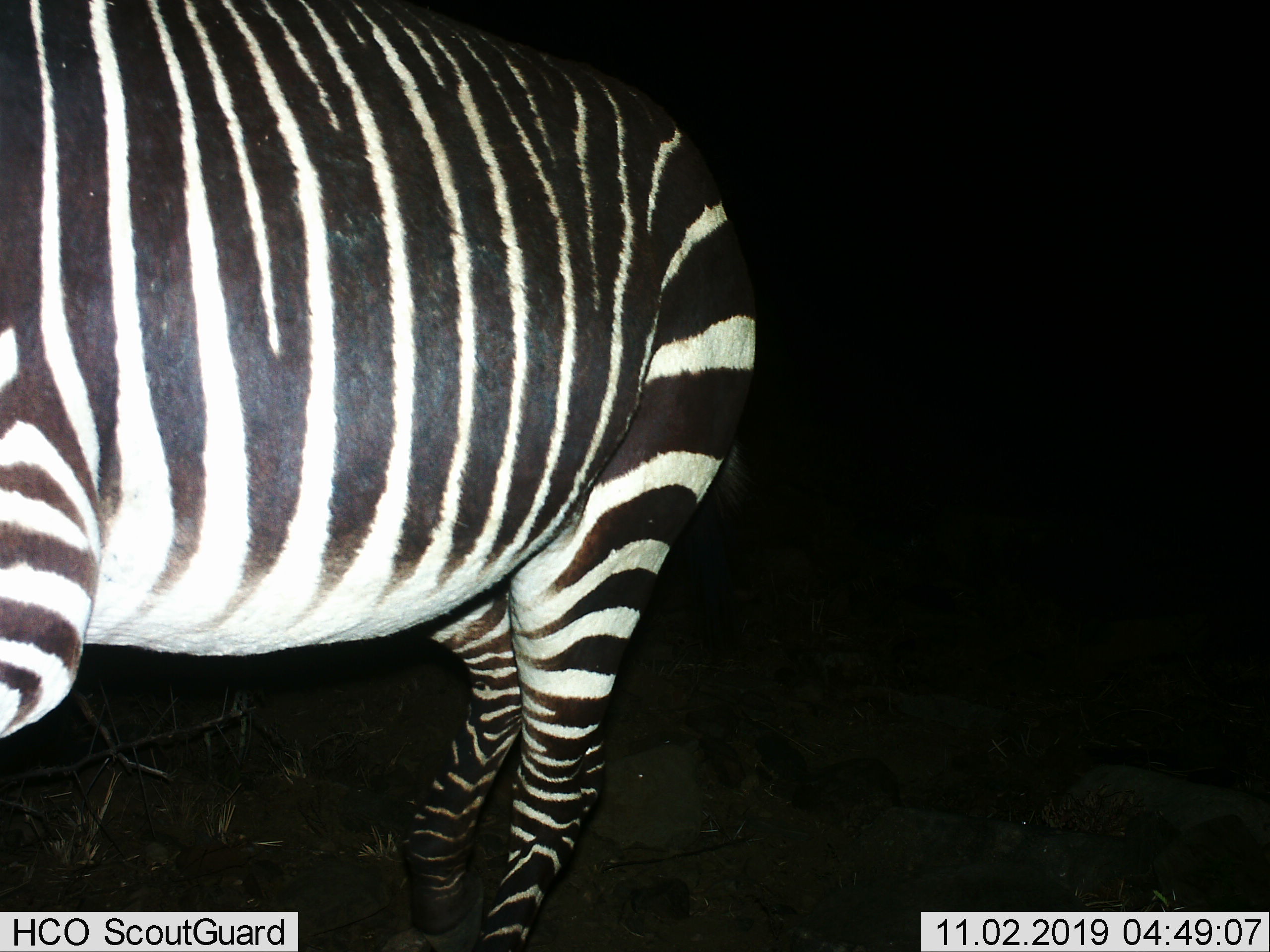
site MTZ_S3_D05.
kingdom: Animalia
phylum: Chordata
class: Mammalia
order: Perissodactyla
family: Equidae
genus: Equus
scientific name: Equus zebra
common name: mountain zebra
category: zebramountain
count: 1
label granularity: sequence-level